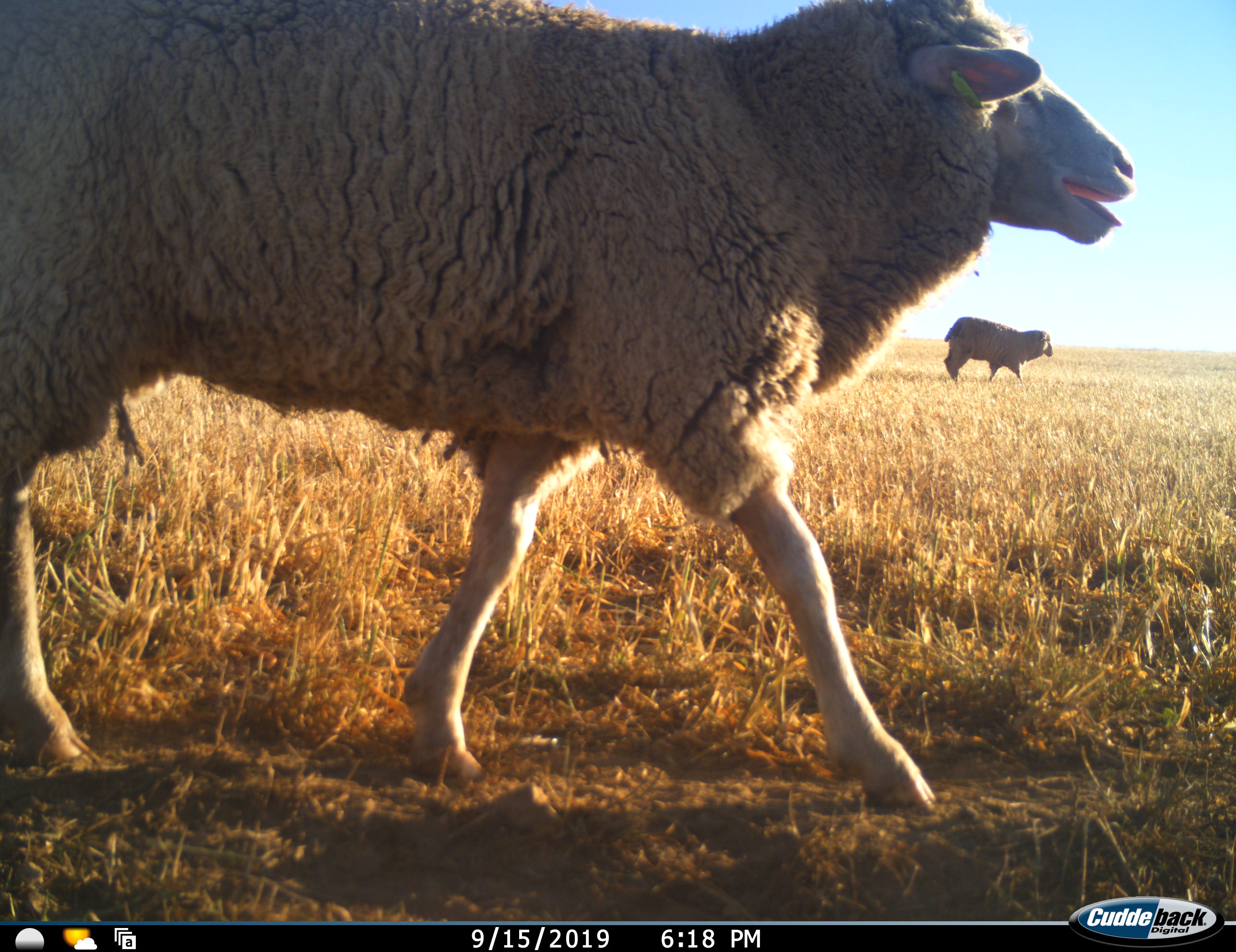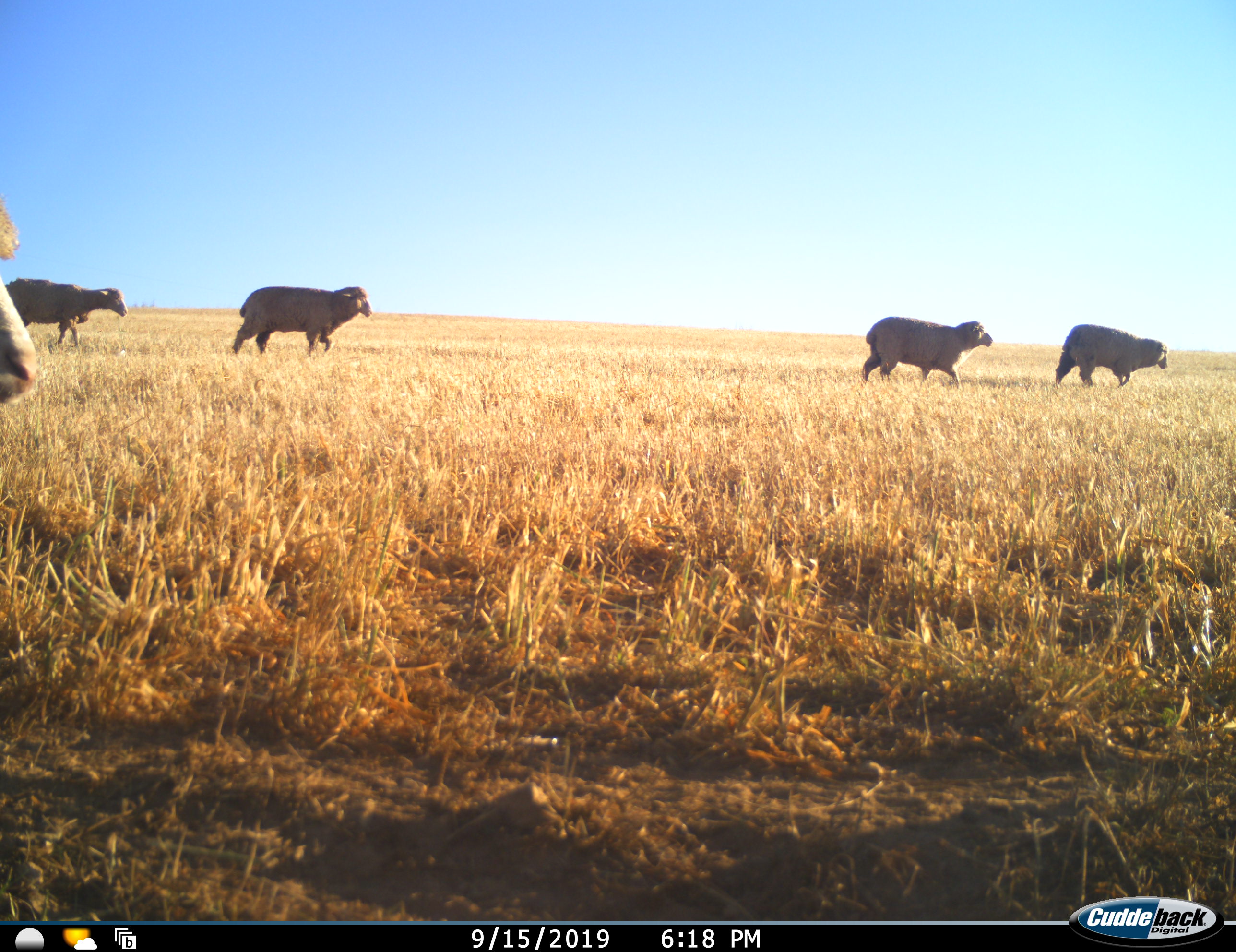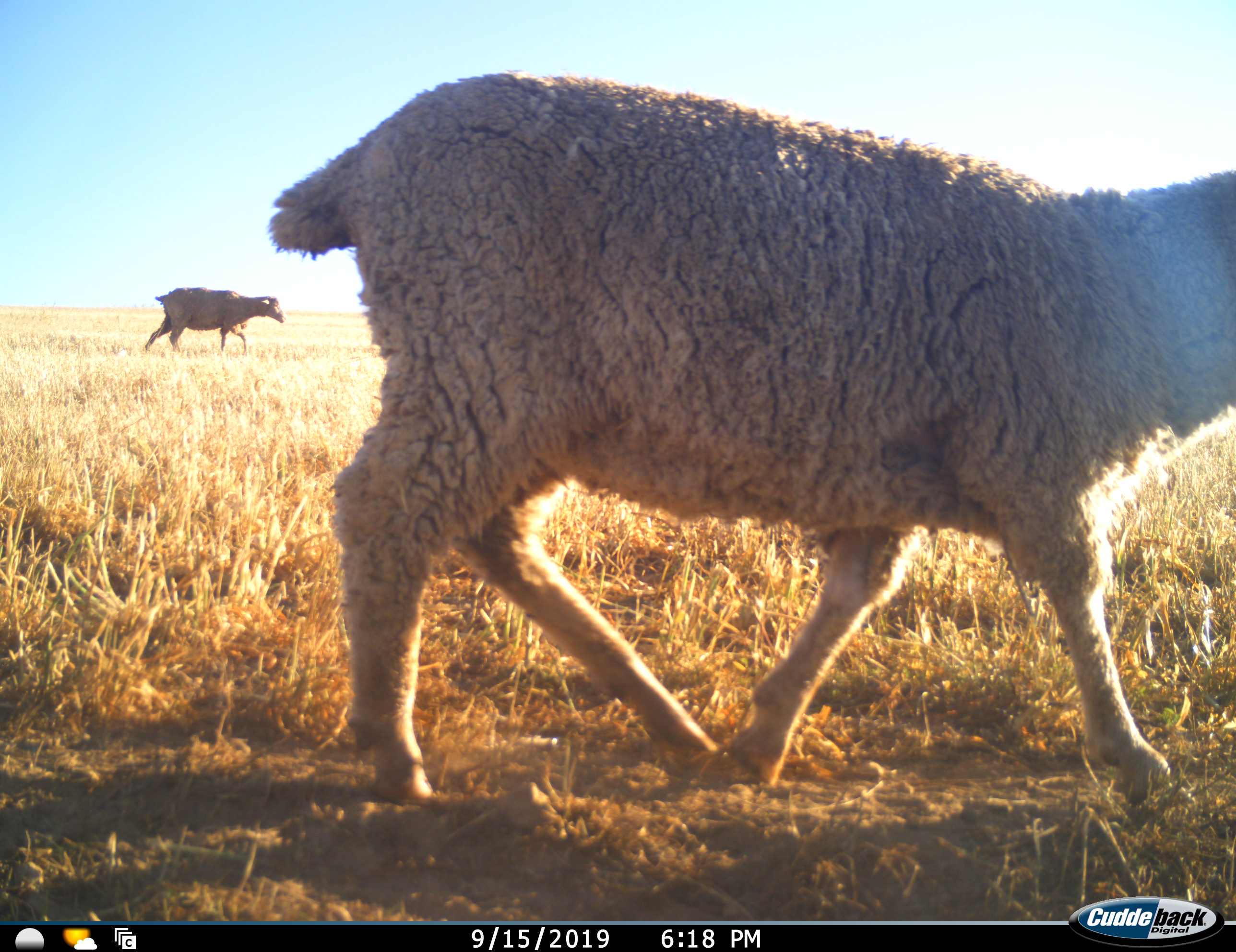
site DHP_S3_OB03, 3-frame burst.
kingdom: Animalia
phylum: Chordata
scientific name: Vertebrata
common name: domestic animal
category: domesticanimal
Domesticanimal (domestic animal) (Vertebrata), count 6. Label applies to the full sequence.